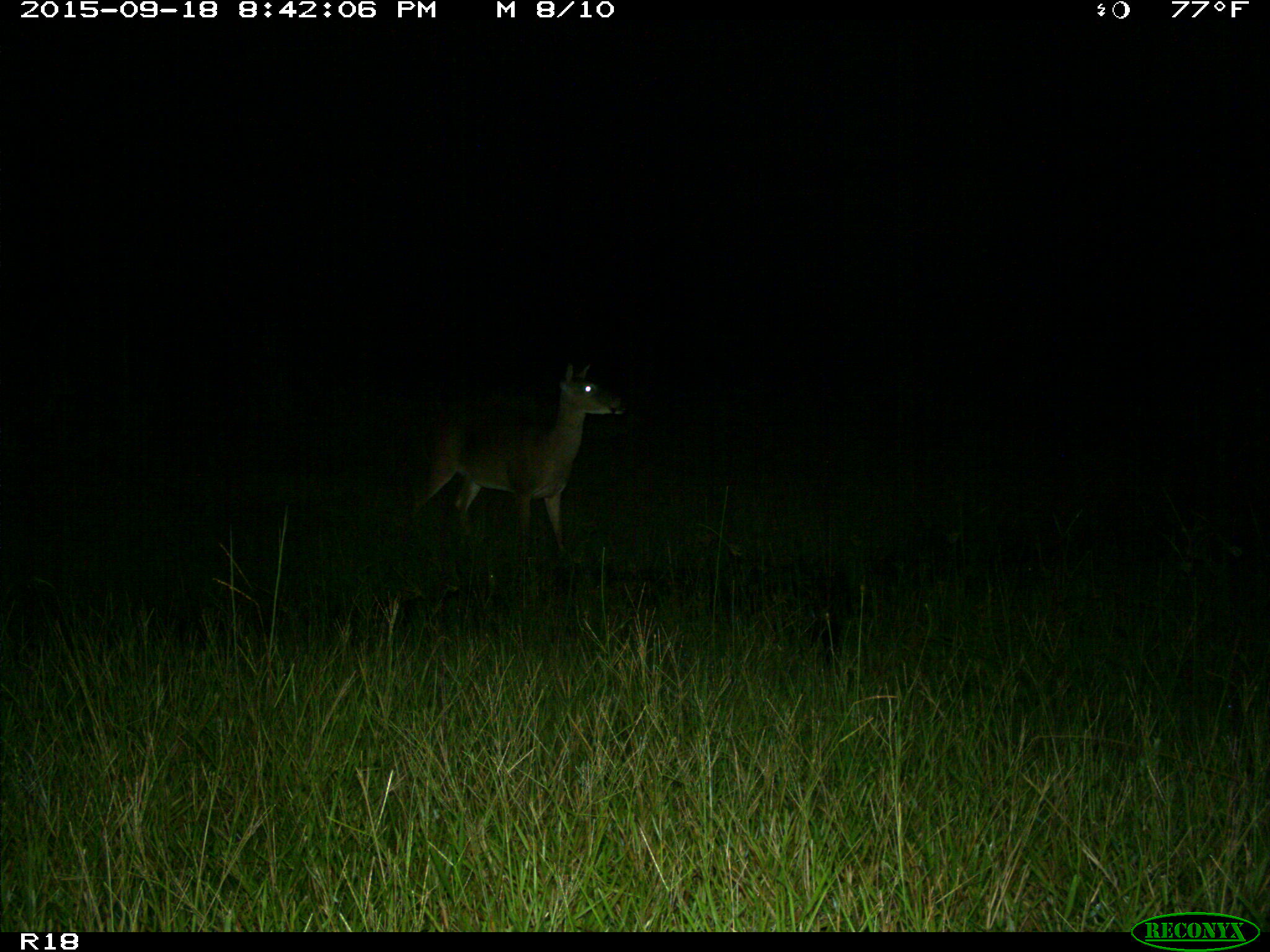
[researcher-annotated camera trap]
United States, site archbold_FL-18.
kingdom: Animalia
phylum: Chordata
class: Mammalia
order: Artiodactyla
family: Cervidae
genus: Odocoileus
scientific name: Odocoileus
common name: deer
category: unidentified deer